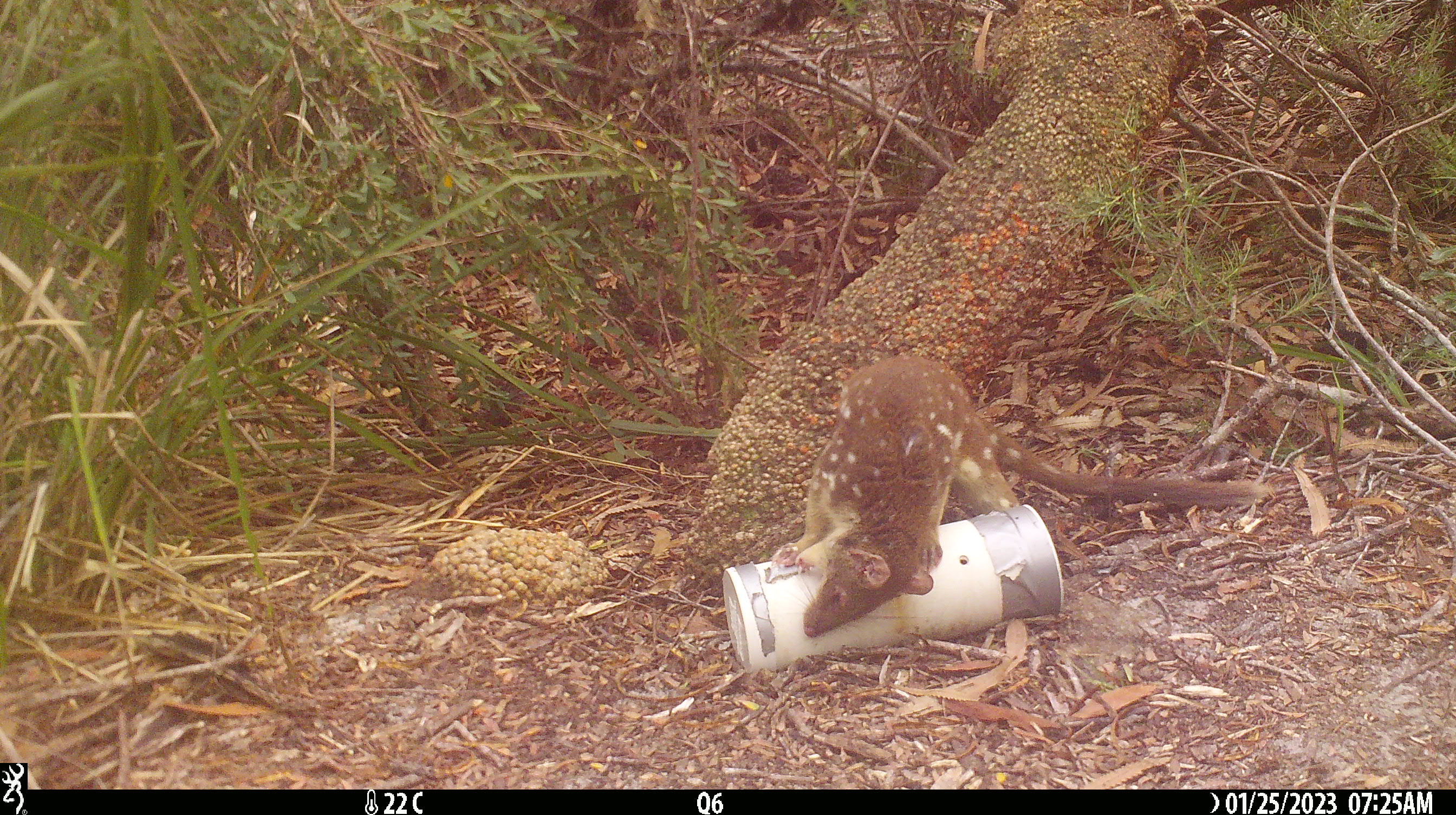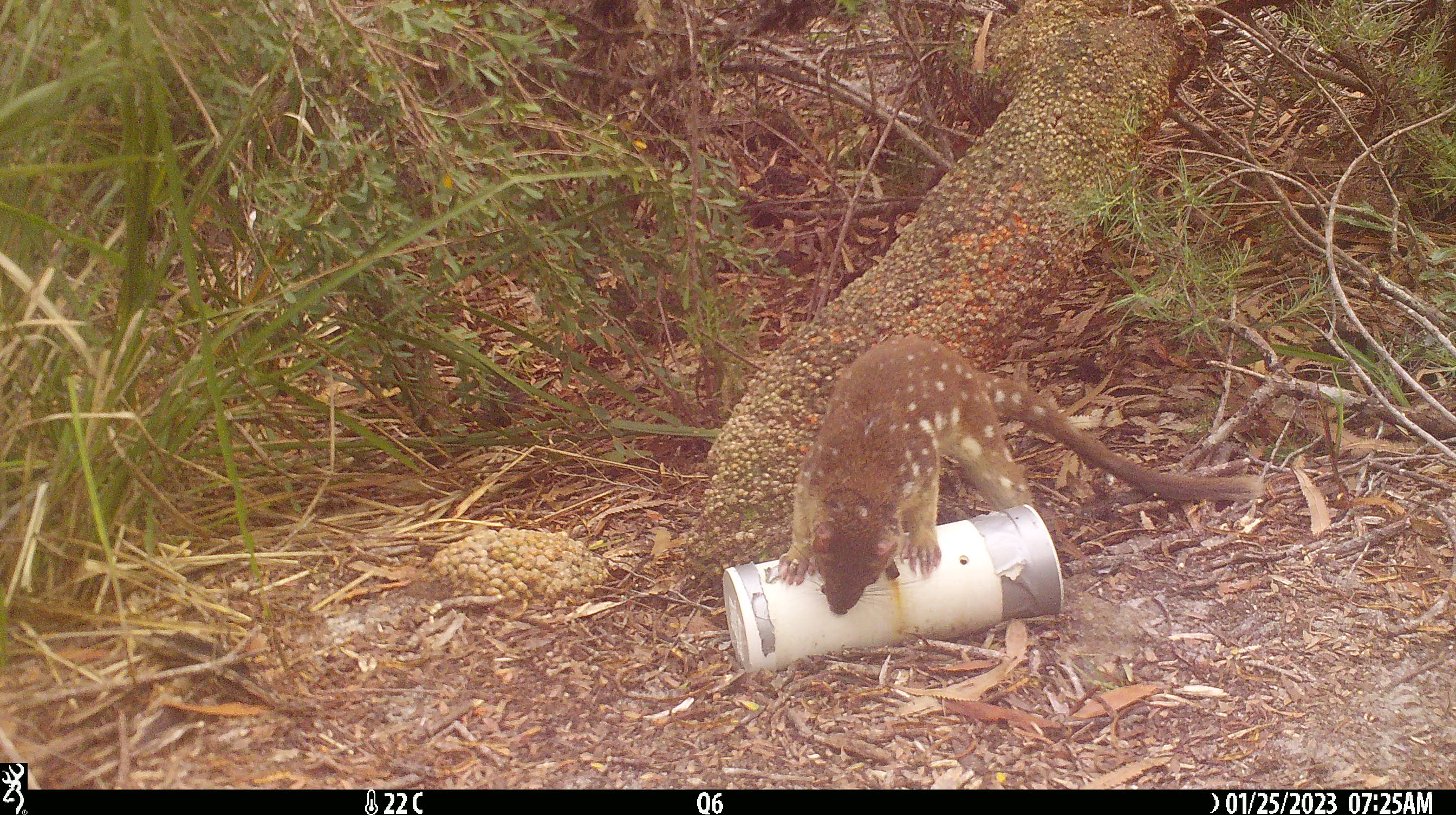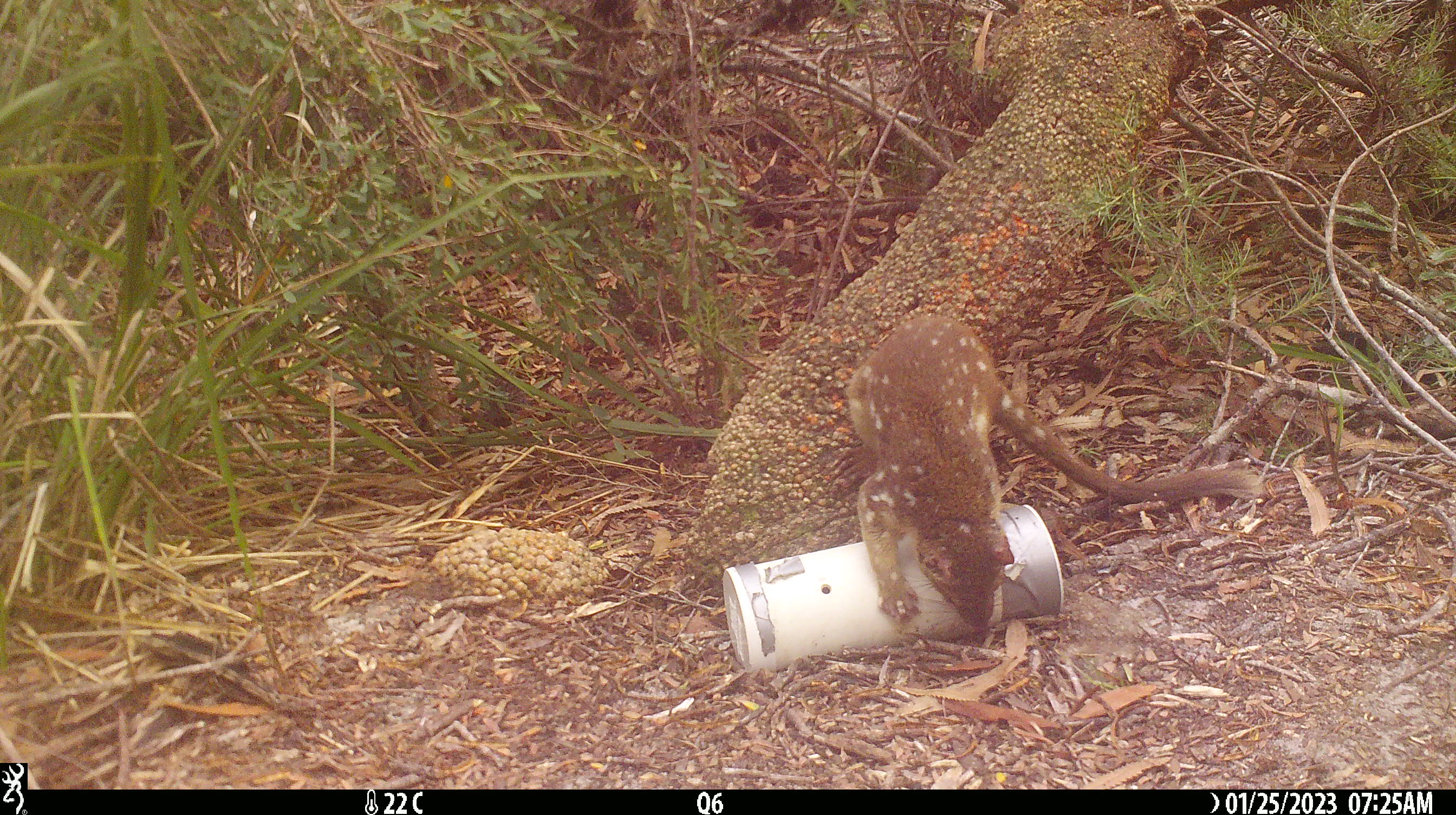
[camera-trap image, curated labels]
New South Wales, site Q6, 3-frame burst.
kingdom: Animalia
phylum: Chordata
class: Mammalia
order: Dasyuromorphia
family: Dasyuridae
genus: Dasyurus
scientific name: Dasyurus maculatus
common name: spotted-tailed quoll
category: quoll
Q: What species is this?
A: Quoll (spotted-tailed quoll) (Dasyurus maculatus).